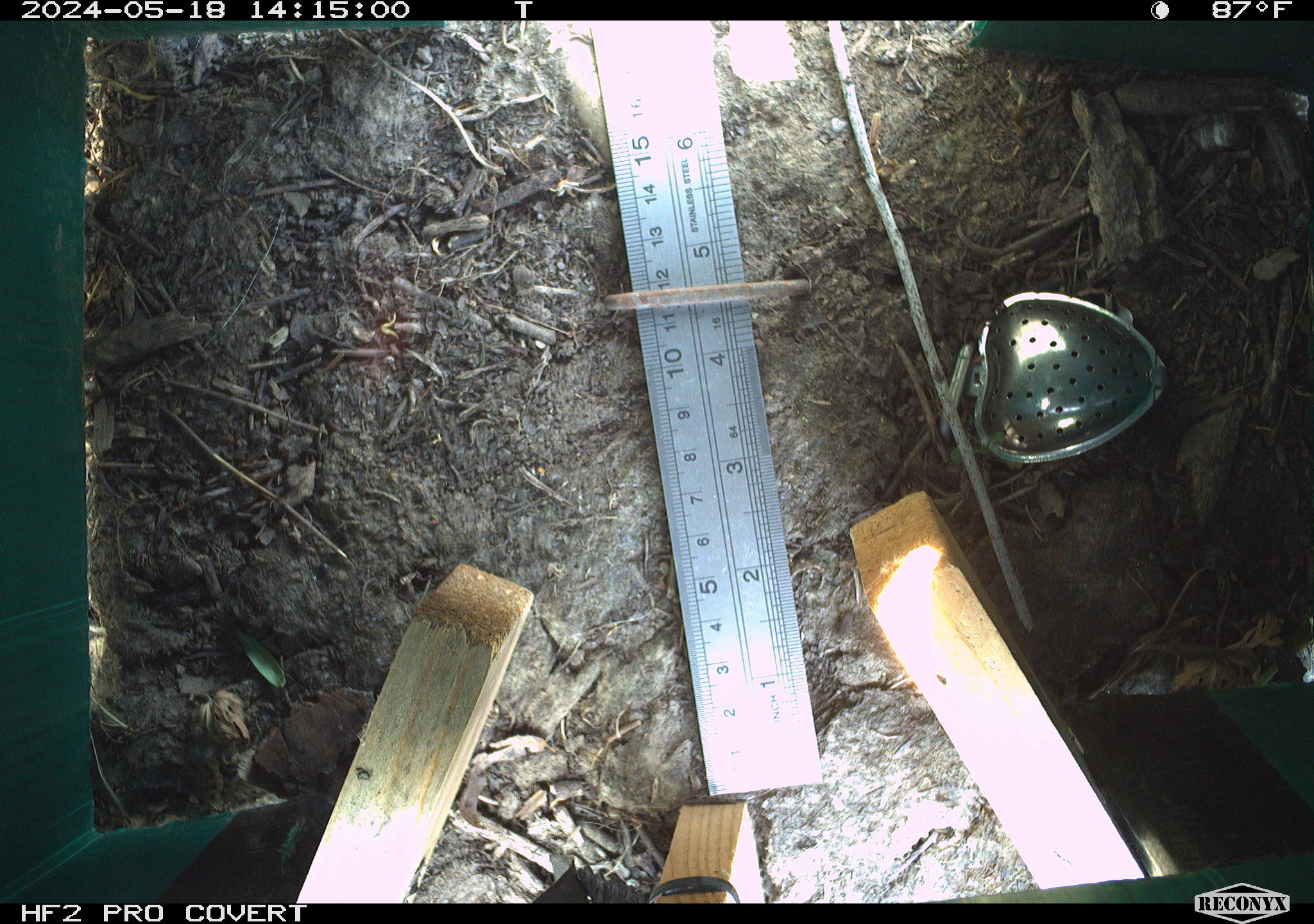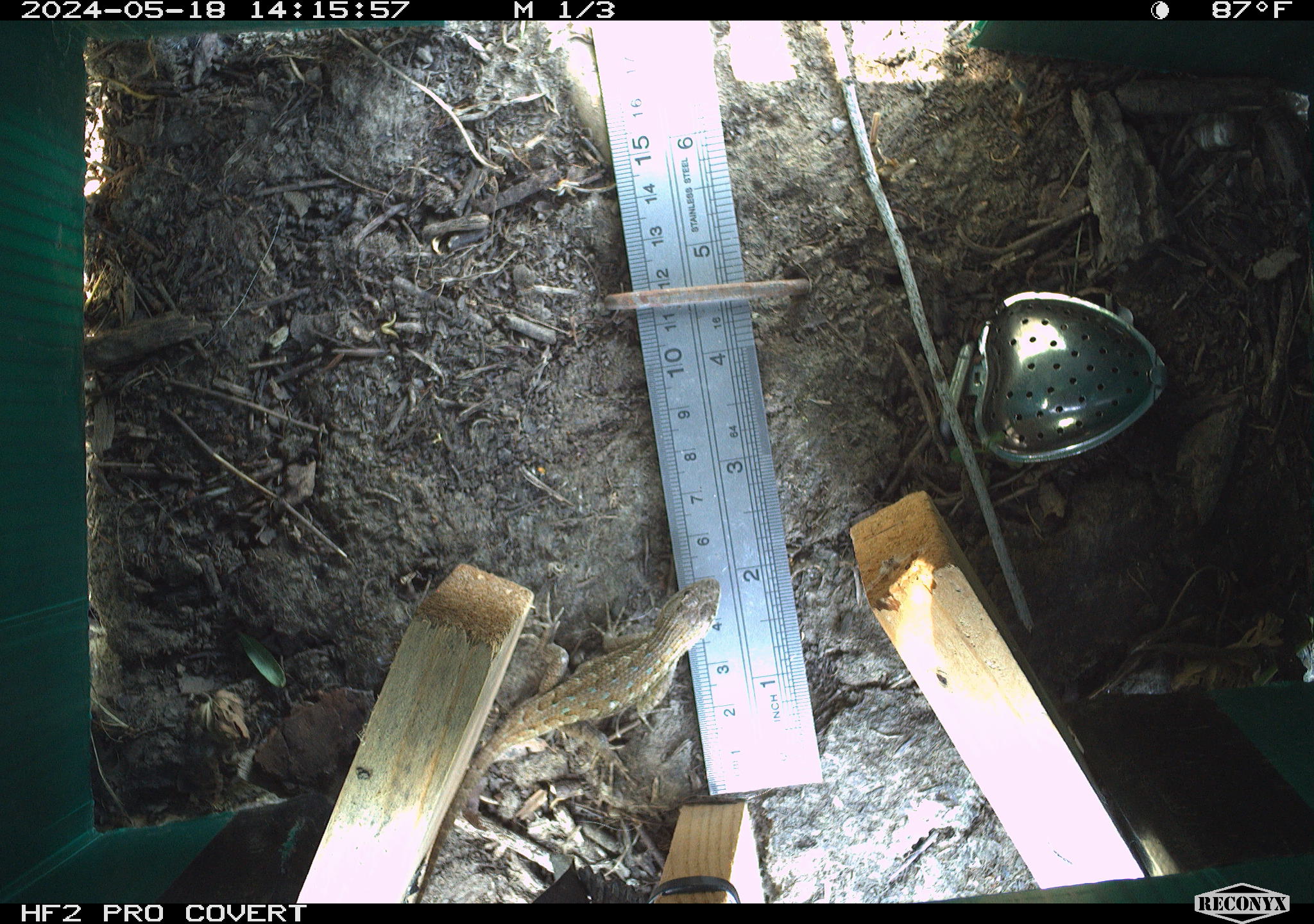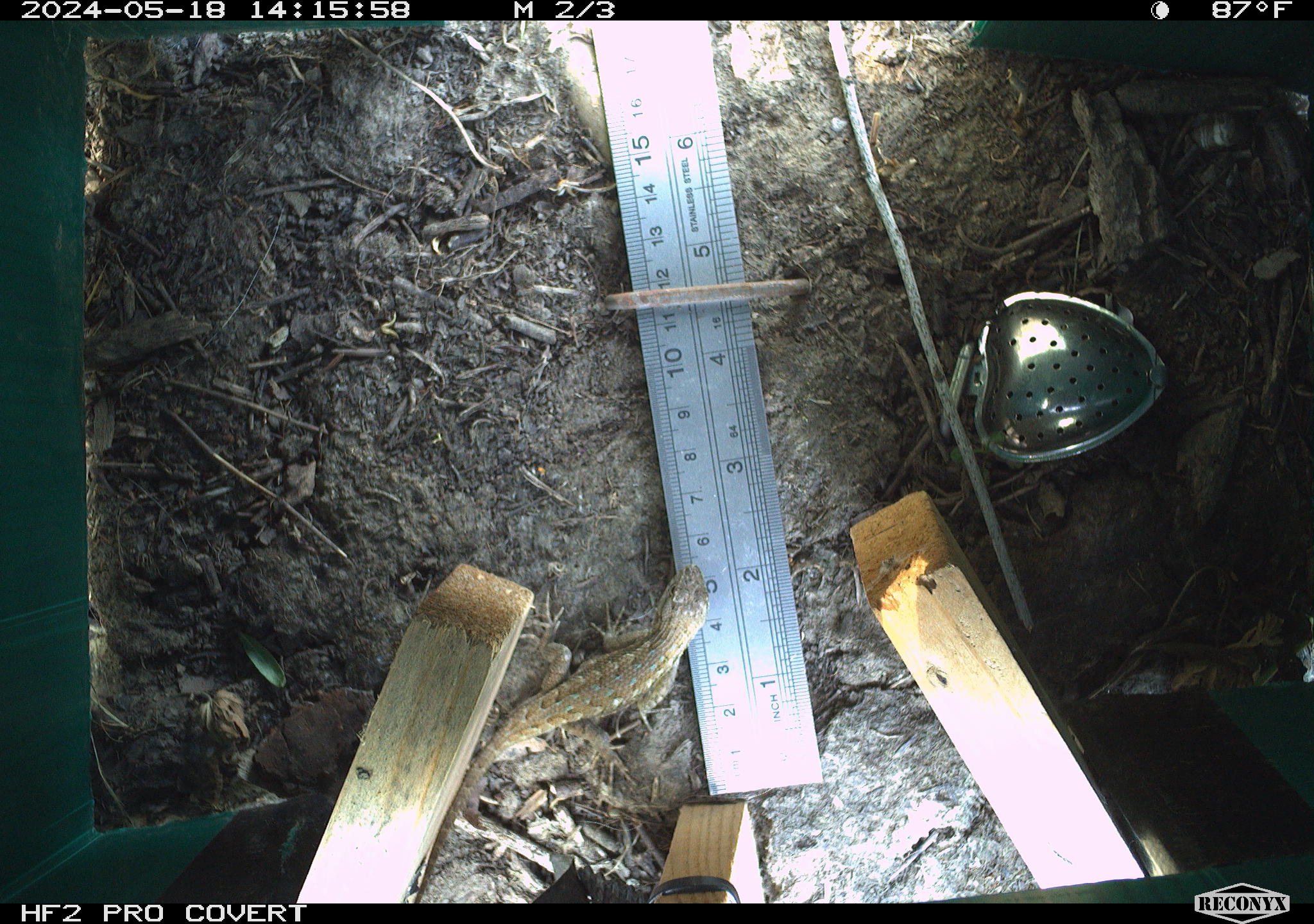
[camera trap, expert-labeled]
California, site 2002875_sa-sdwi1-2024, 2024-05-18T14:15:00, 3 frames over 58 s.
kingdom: Animalia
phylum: Chordata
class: Reptilia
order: Squamata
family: Phrynosomatidae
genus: Sceloporus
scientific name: Sceloporus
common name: spiny lizards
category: sceloporus species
Sceloporus species (spiny lizards) (Sceloporus).